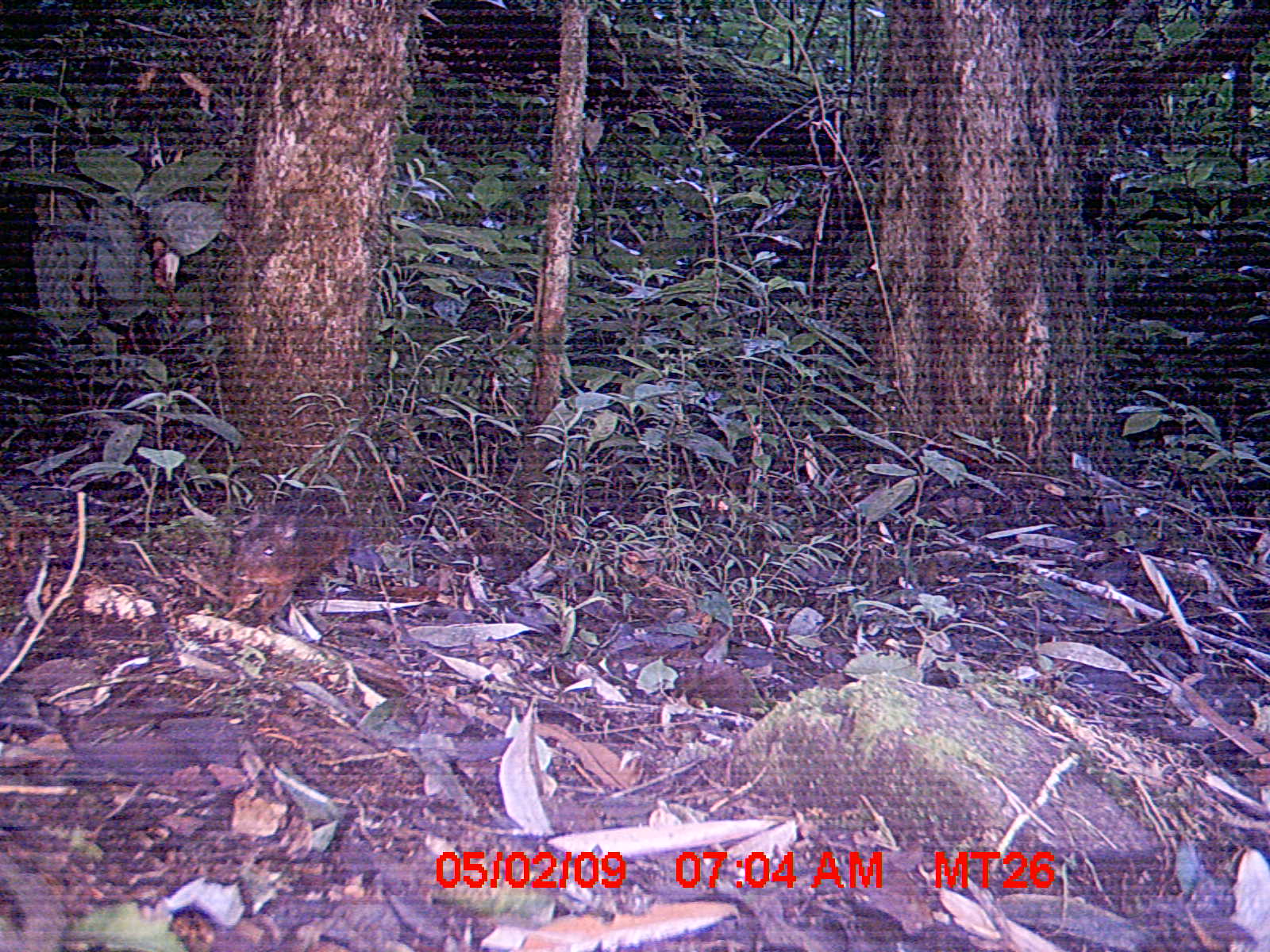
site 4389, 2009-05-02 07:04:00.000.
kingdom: Animalia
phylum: Chordata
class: Mammalia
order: Rodentia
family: Nesomyidae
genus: Nesomys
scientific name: Nesomys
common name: nesomys rodents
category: nesomys sp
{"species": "nesomys sp (nesomys rodents) (Nesomys)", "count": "1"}